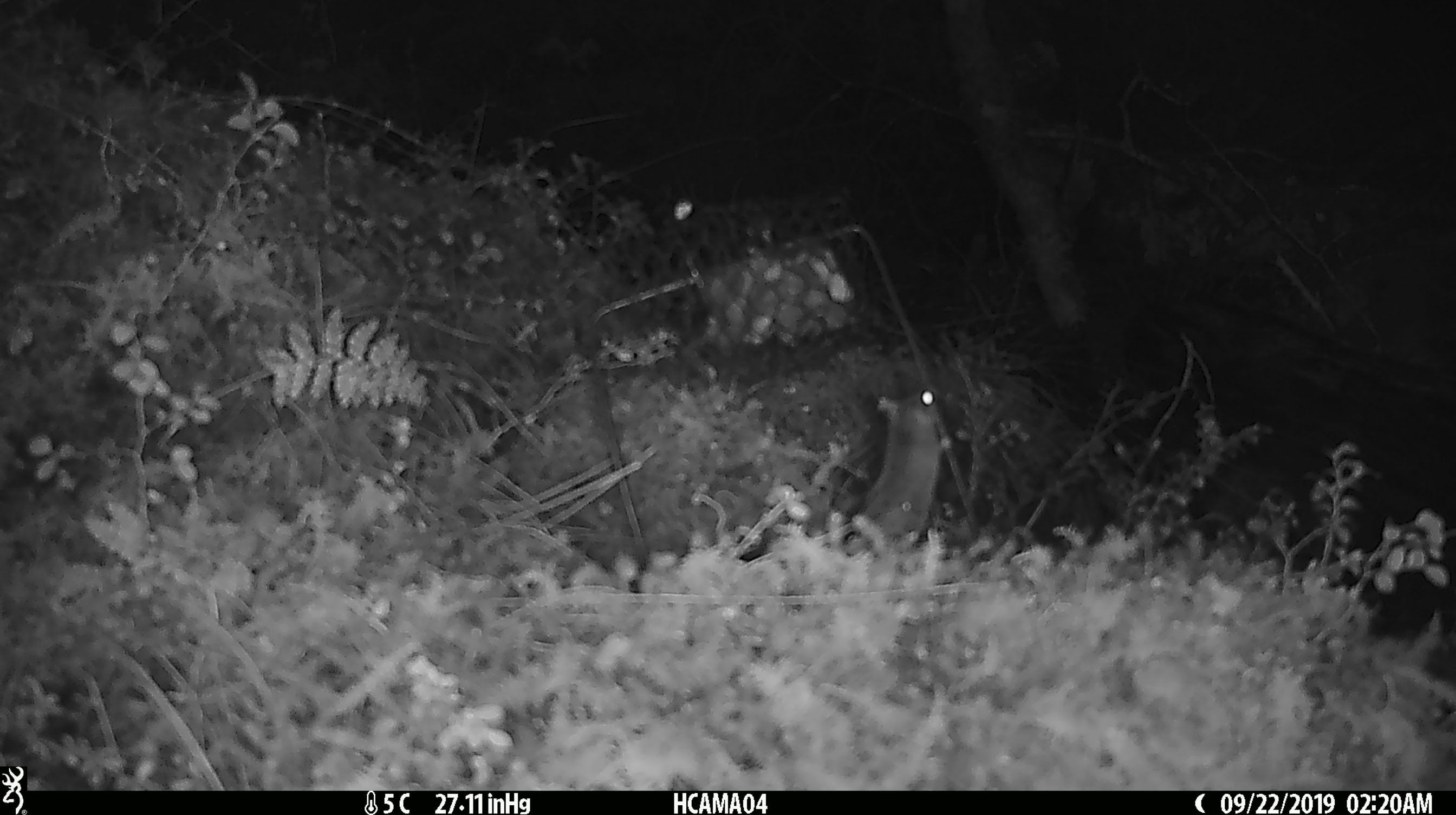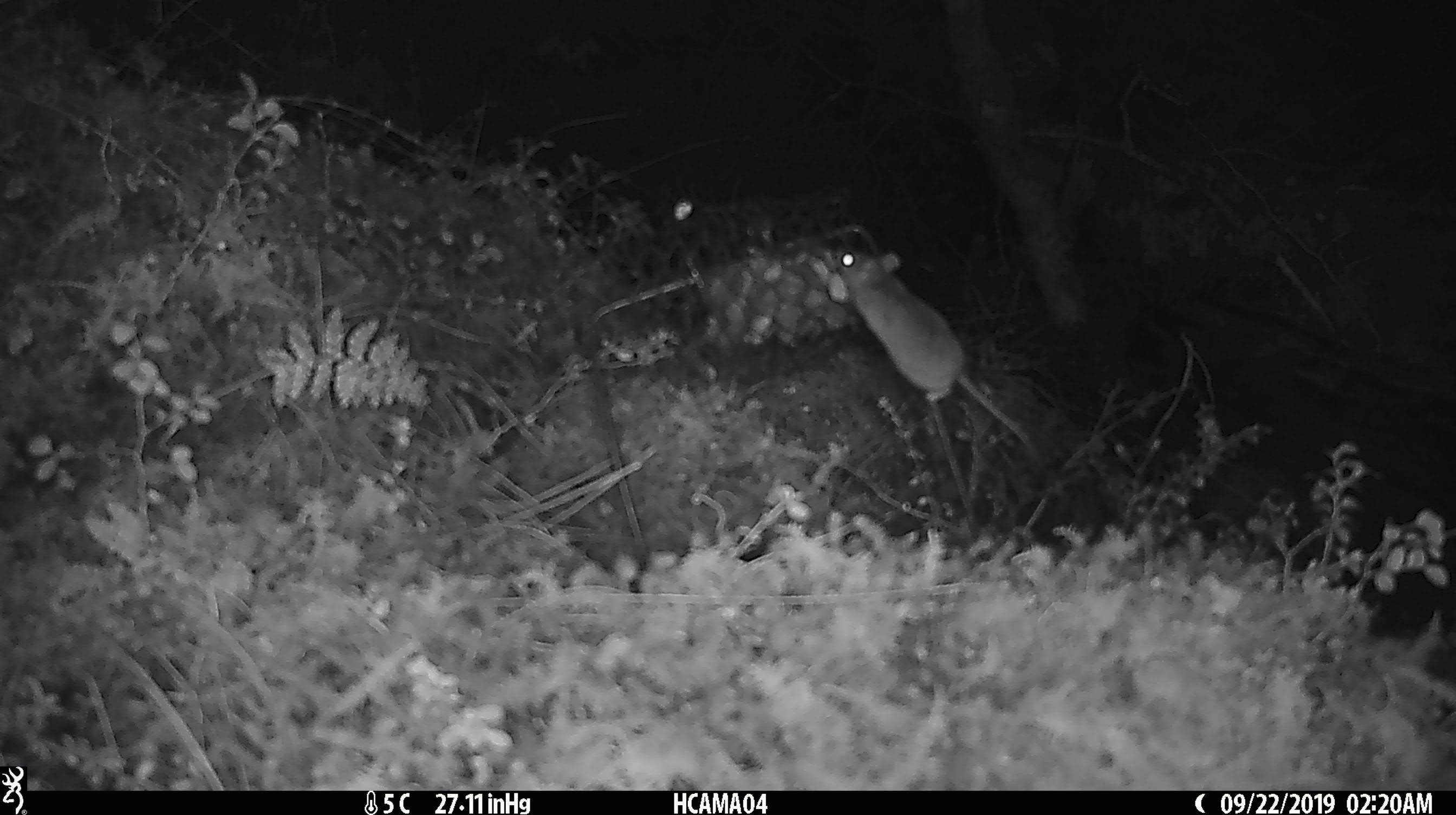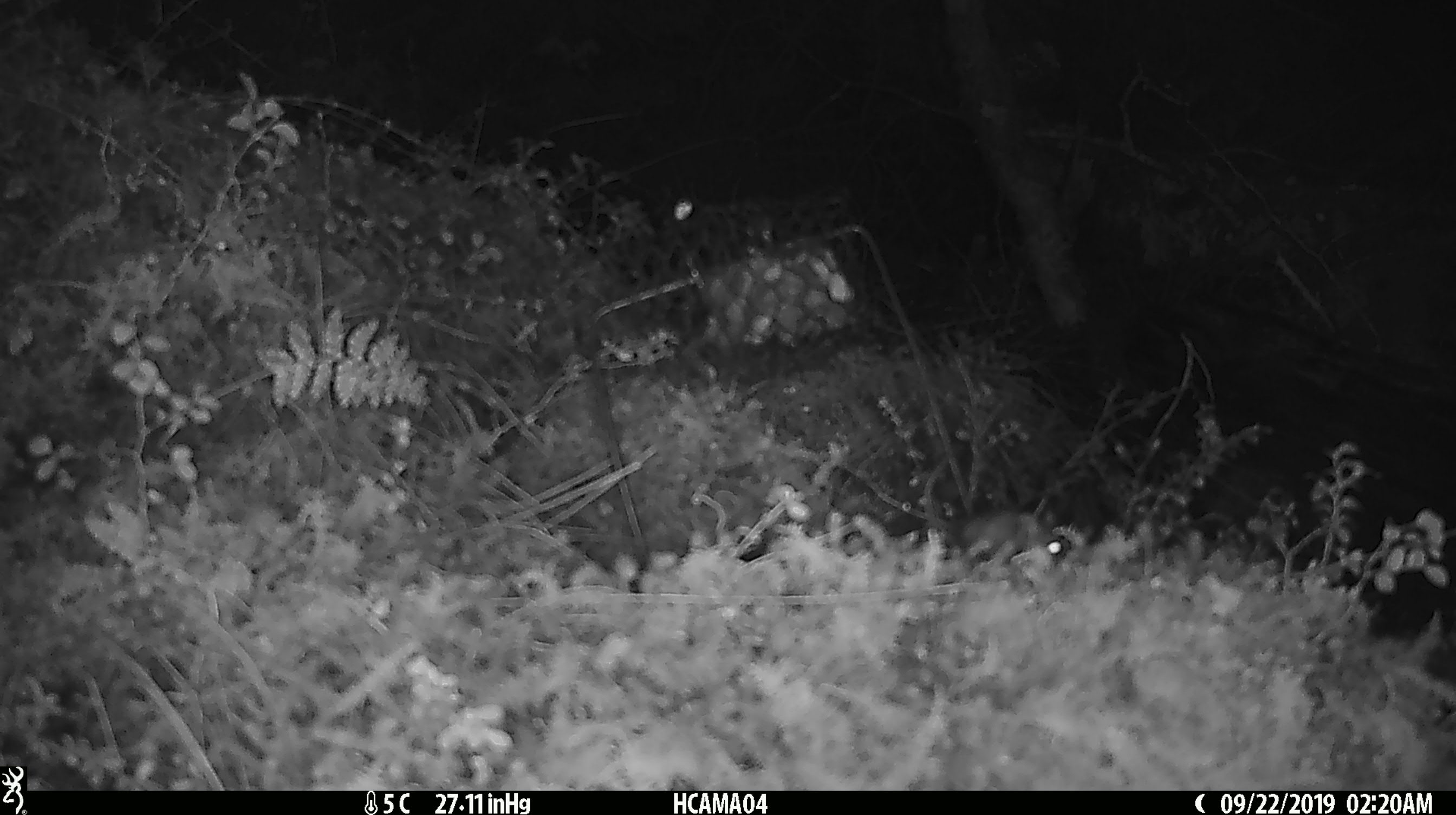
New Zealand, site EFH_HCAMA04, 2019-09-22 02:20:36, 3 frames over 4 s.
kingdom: Animalia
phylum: Chordata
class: Mammalia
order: Rodentia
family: Muridae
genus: Mus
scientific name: Mus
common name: mouse